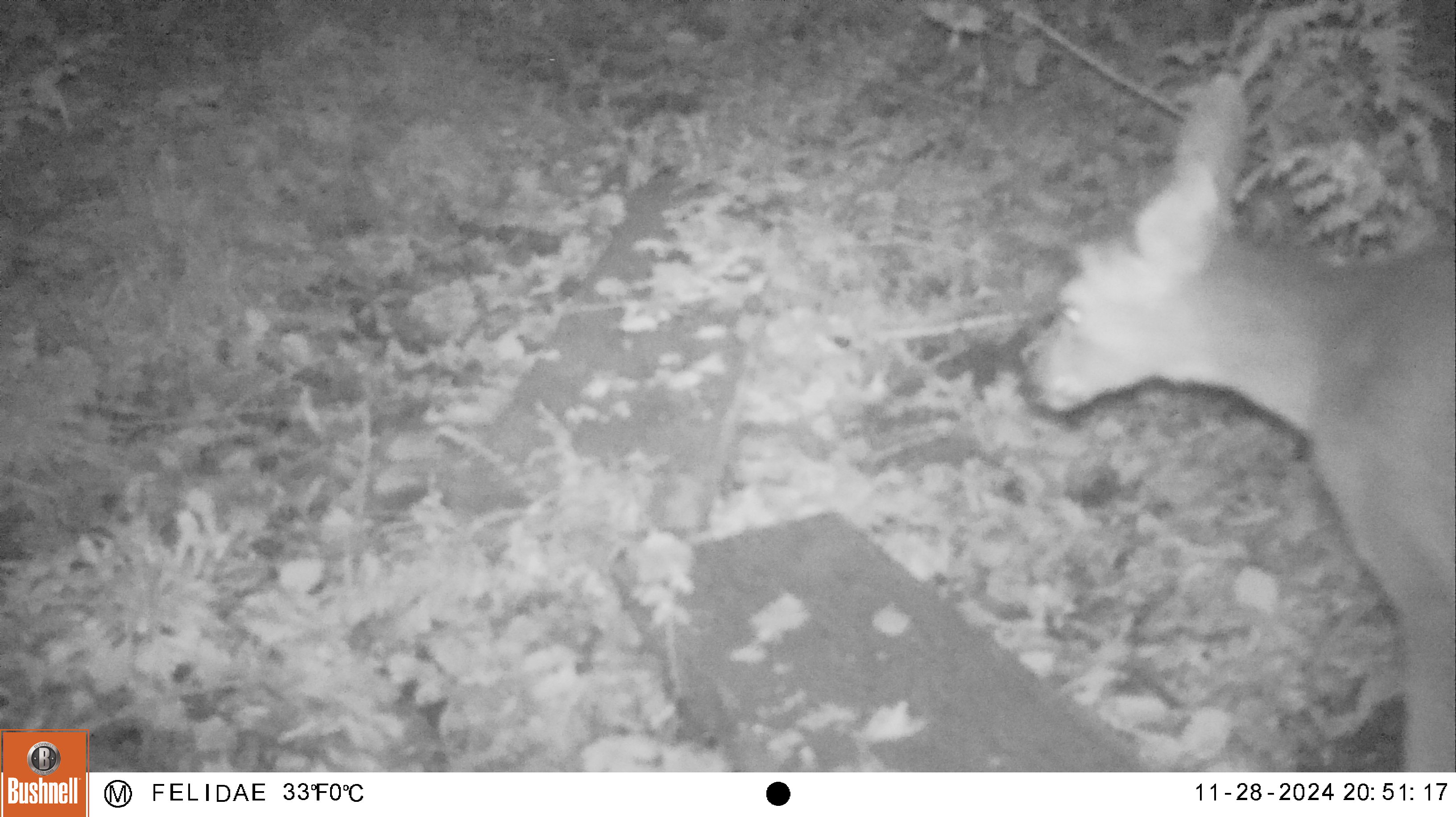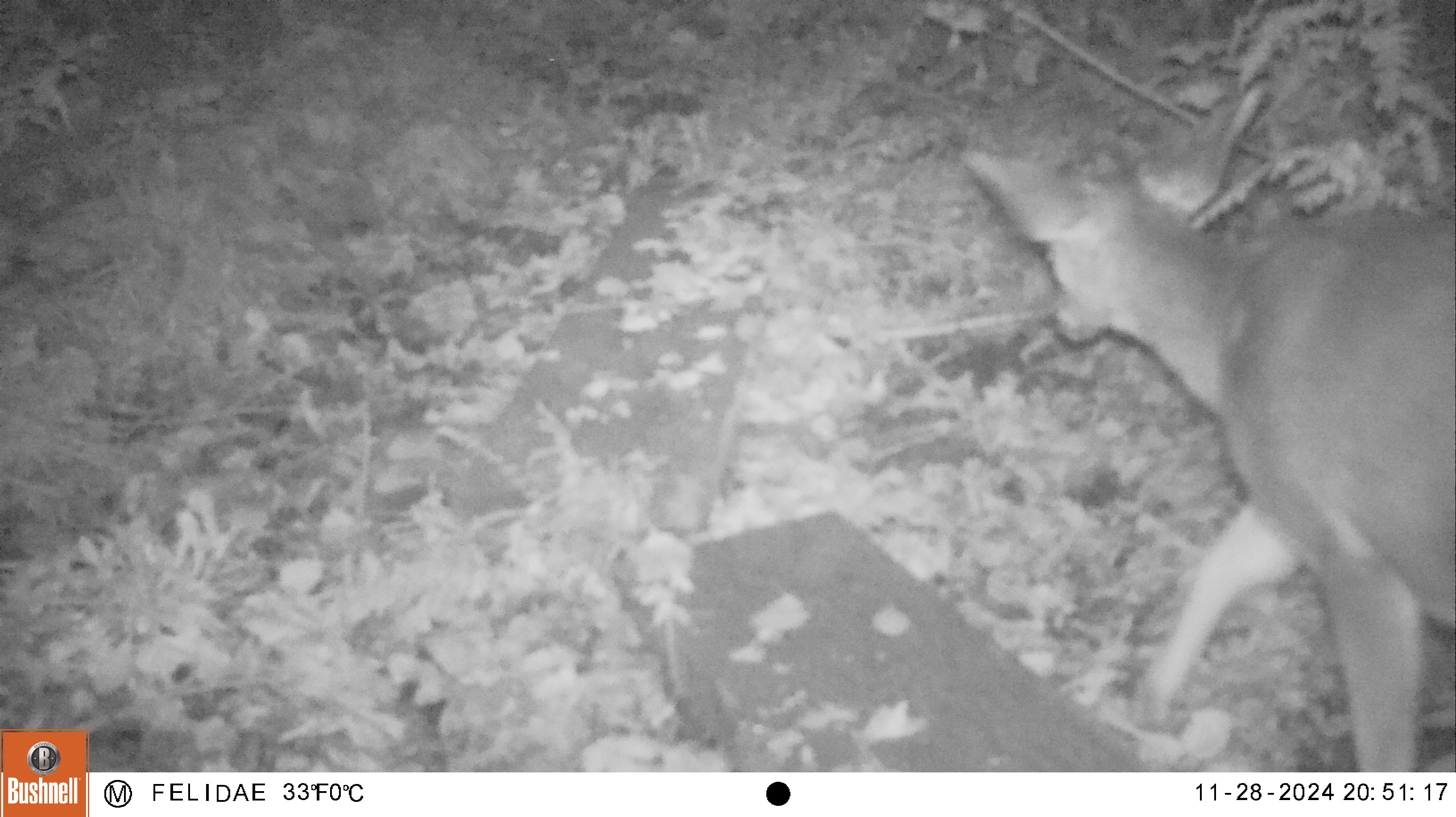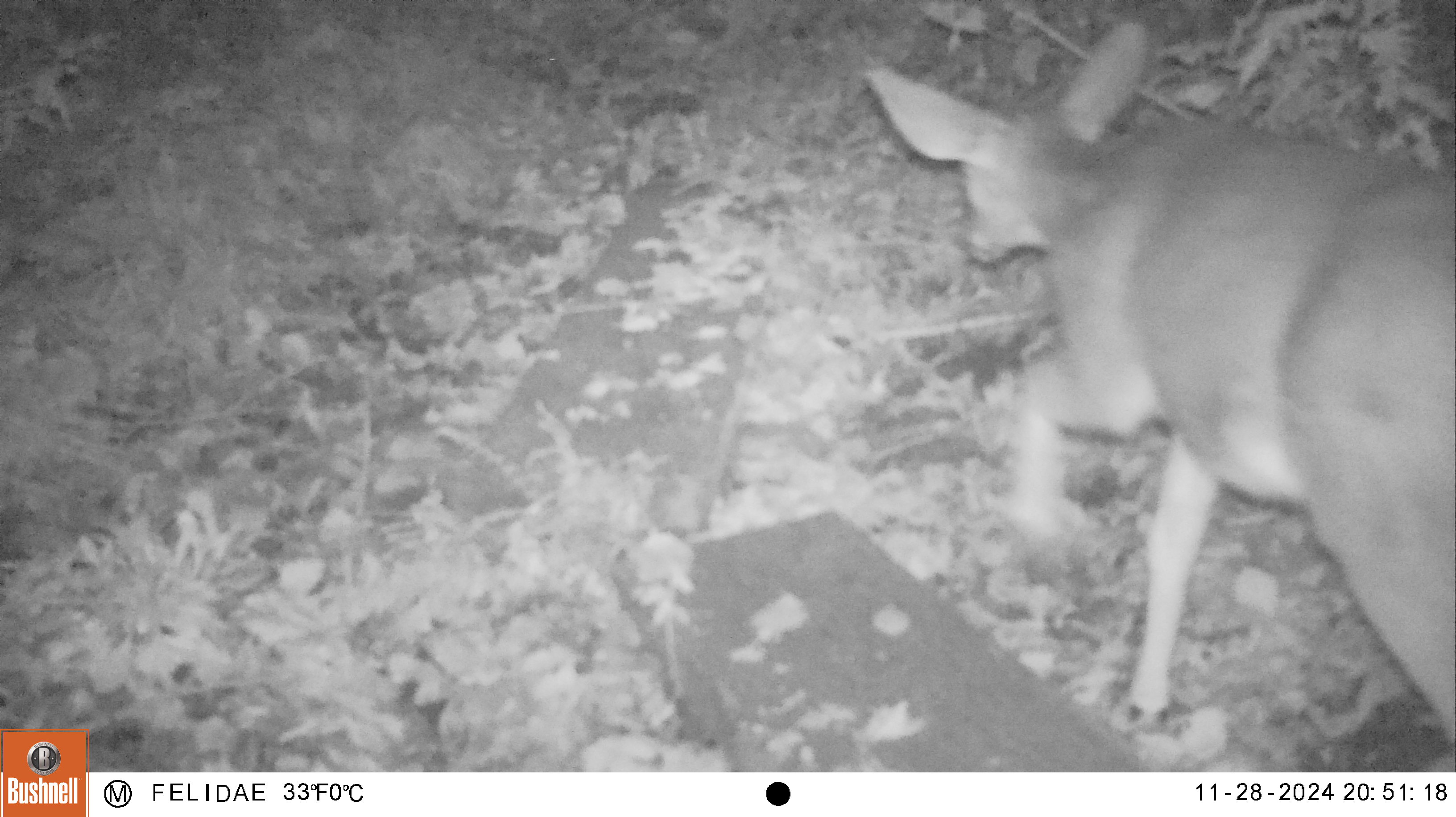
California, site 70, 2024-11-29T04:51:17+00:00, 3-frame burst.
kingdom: Animalia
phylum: Chordata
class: Mammalia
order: Artiodactyla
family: Cervidae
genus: Odocoileus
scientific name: Odocoileus hemionus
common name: mule deer